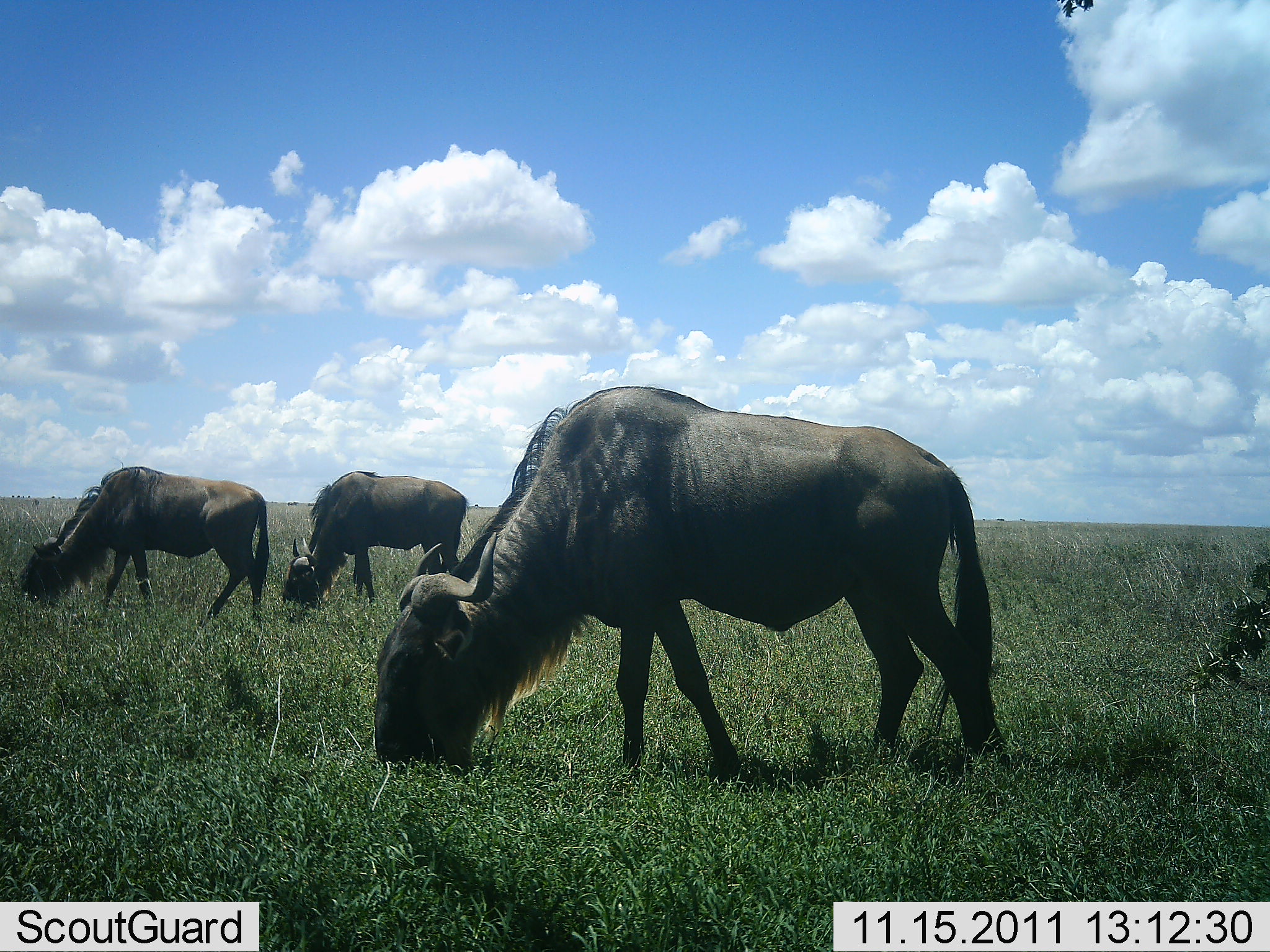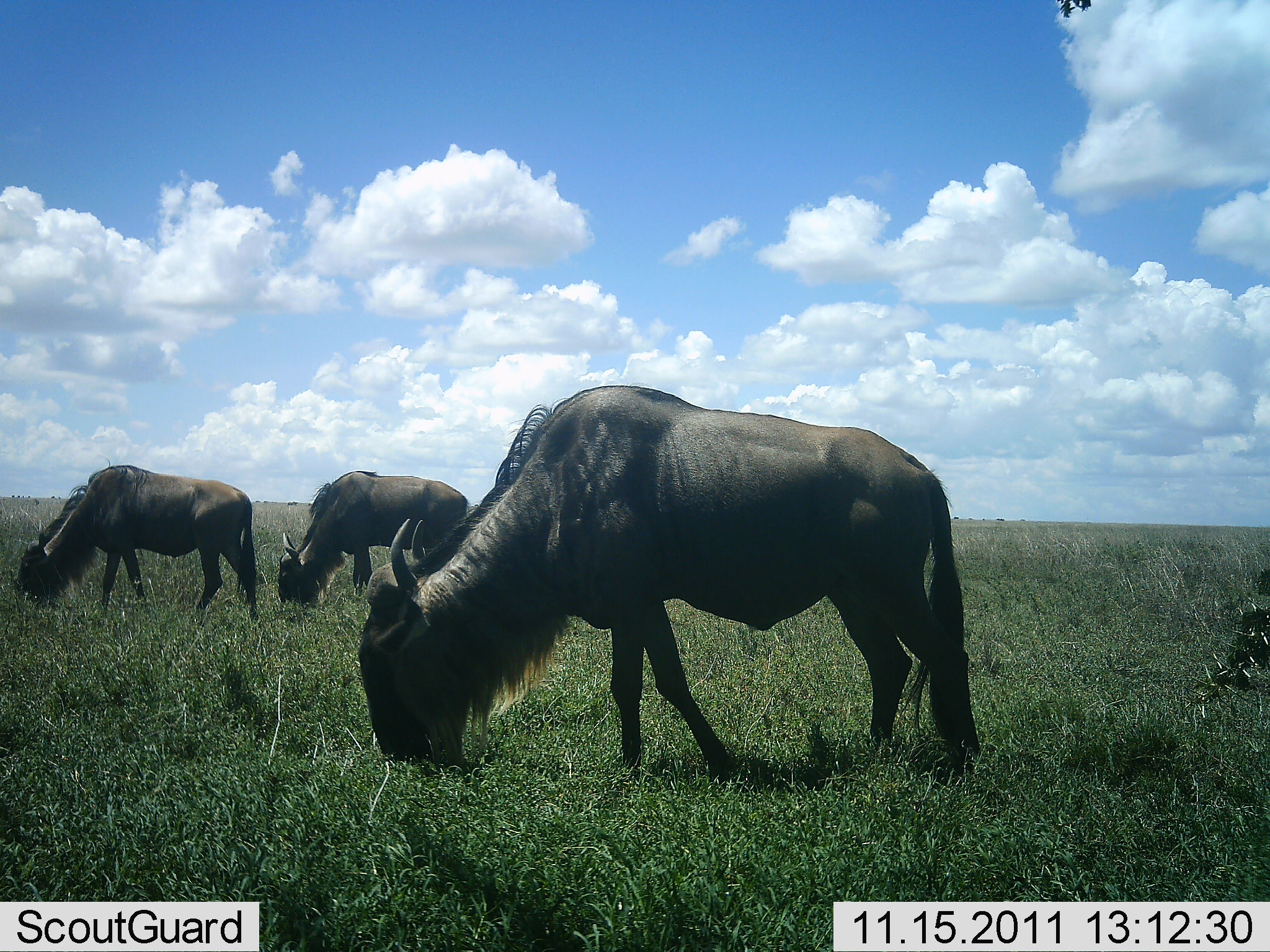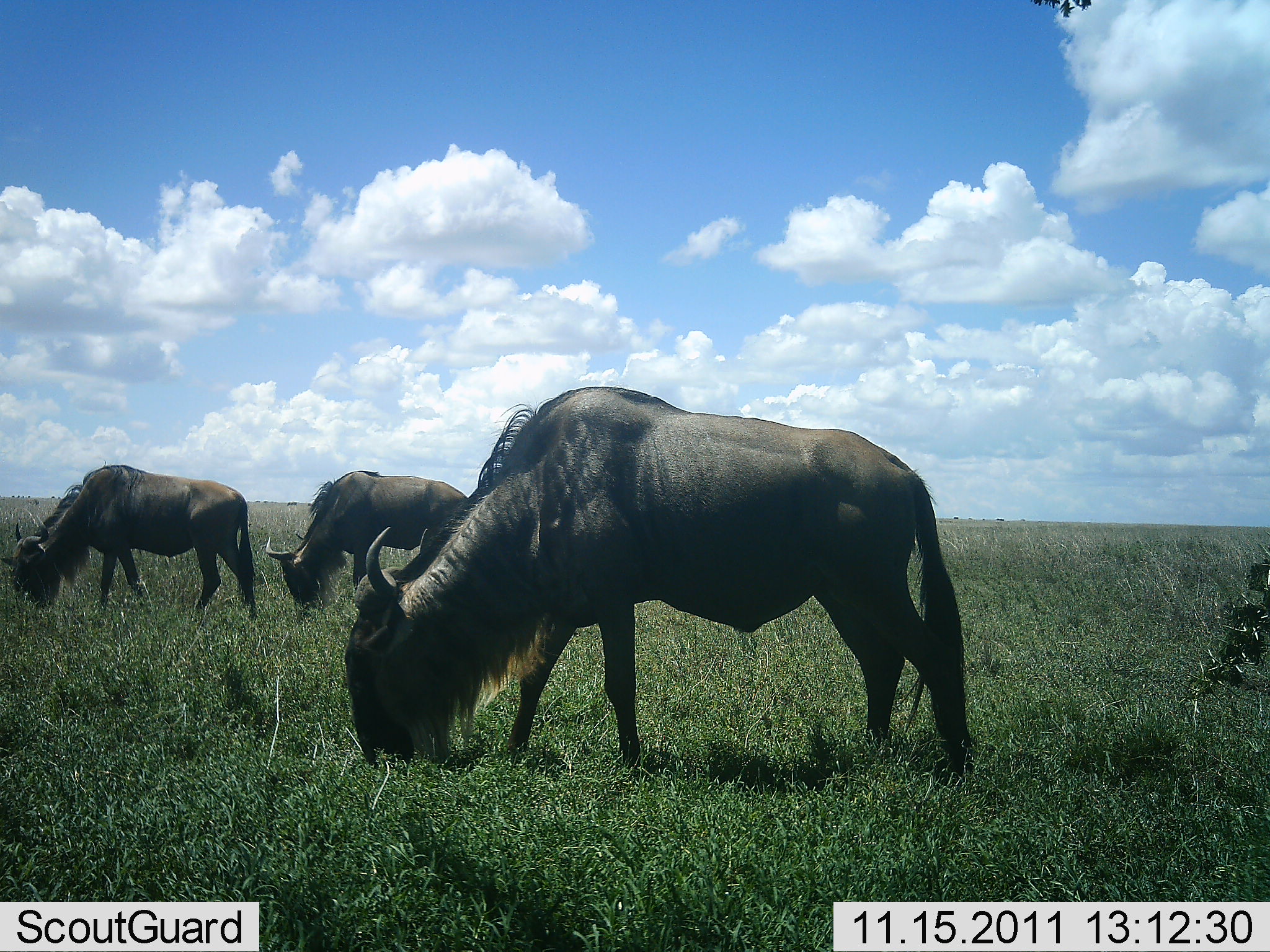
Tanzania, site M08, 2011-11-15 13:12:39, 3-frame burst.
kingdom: Animalia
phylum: Chordata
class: Mammalia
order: Artiodactyla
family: Bovidae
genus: Connochaetes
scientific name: Connochaetes taurinus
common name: blue wildebeest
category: wildebeest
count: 3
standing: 25%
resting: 0%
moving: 17%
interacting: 0%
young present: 0%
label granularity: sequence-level